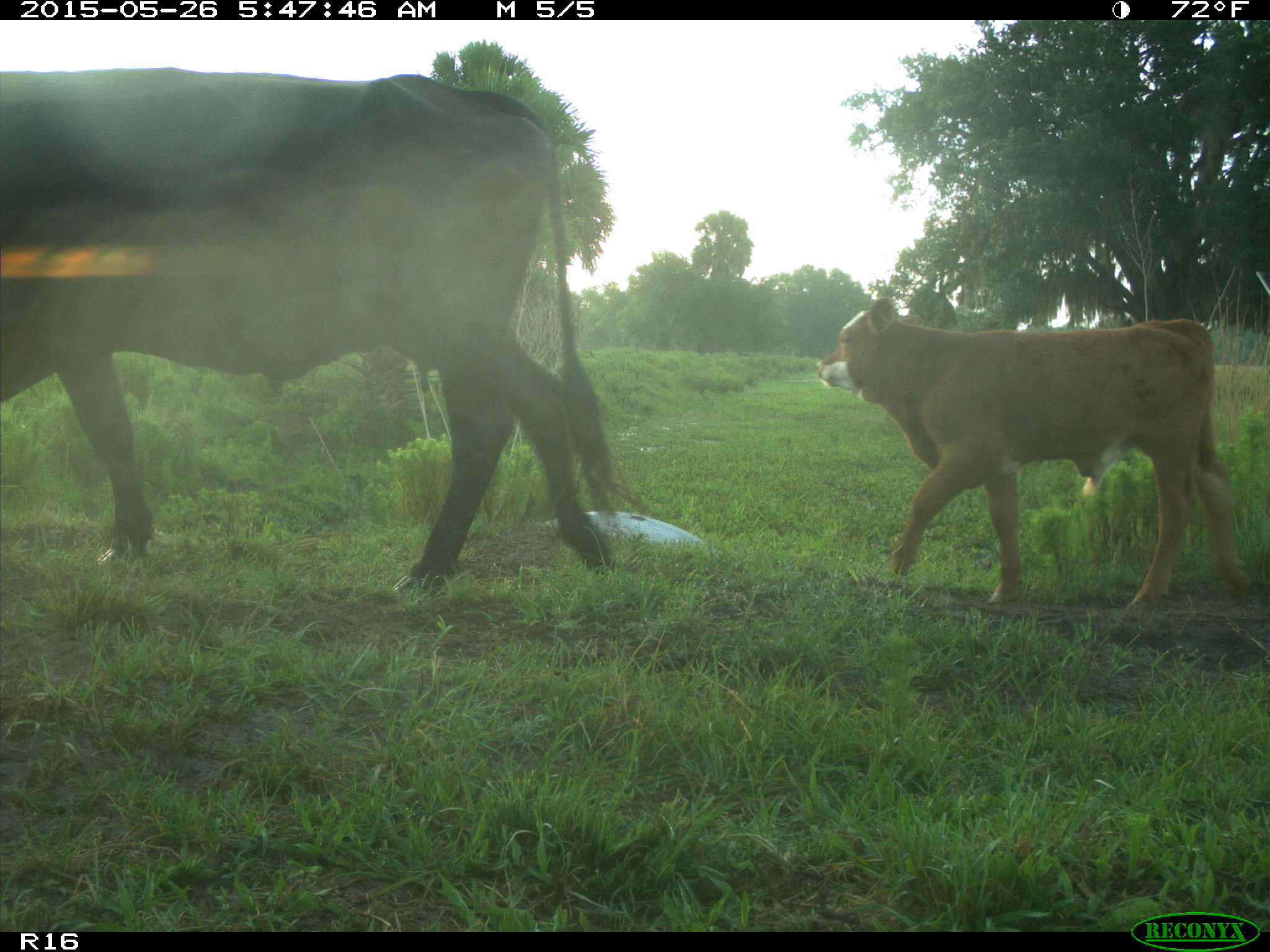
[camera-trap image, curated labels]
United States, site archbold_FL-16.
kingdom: Animalia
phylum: Chordata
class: Mammalia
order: Artiodactyla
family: Bovidae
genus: Bos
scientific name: Bos taurus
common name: domestic cow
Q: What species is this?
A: Bos taurus (domestic cow).